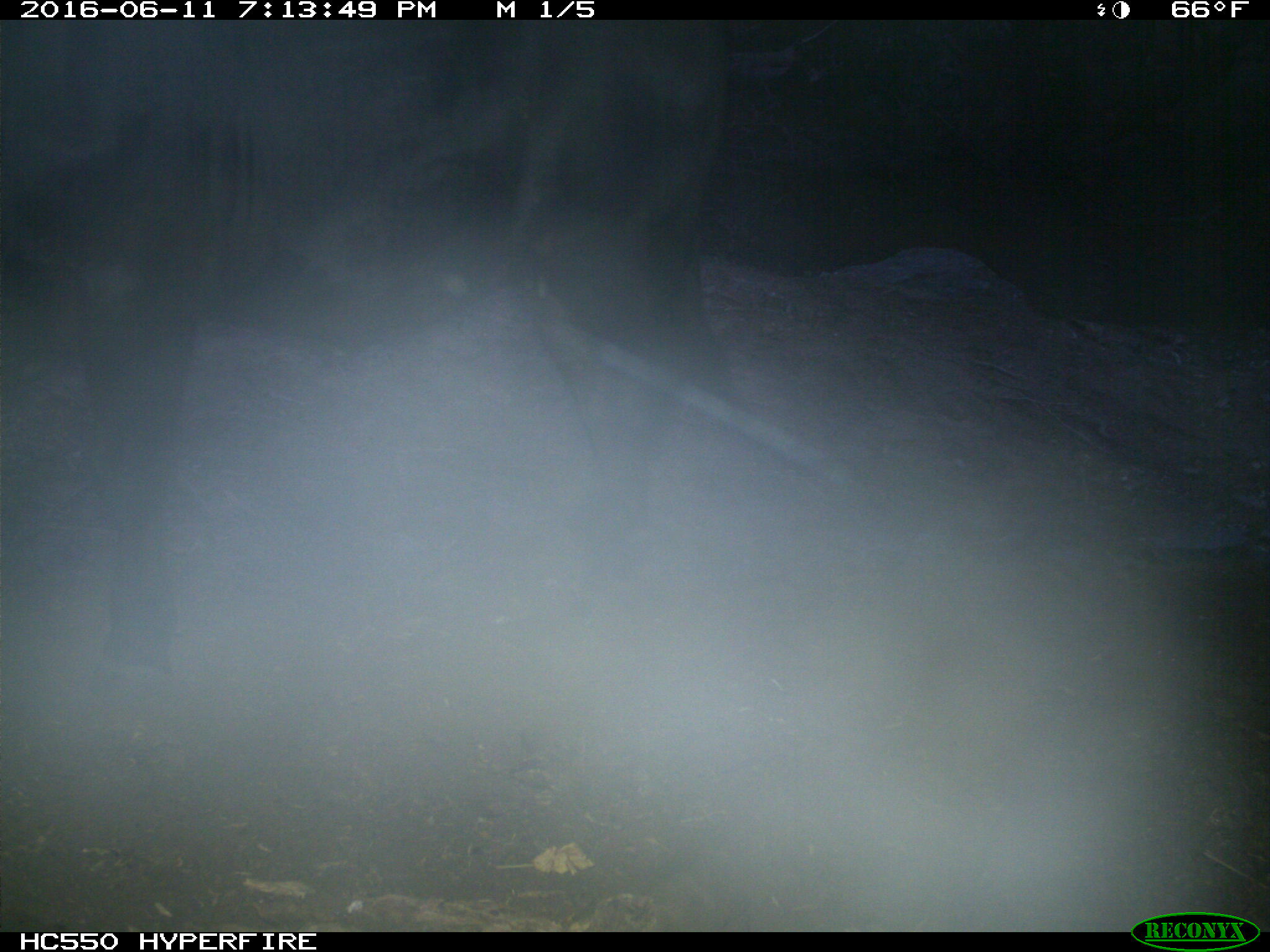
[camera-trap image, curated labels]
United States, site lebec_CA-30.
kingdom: Animalia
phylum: Chordata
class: Mammalia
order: Artiodactyla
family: Bovidae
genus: Bos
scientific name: Bos taurus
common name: domestic cow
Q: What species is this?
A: Bos taurus (domestic cow).